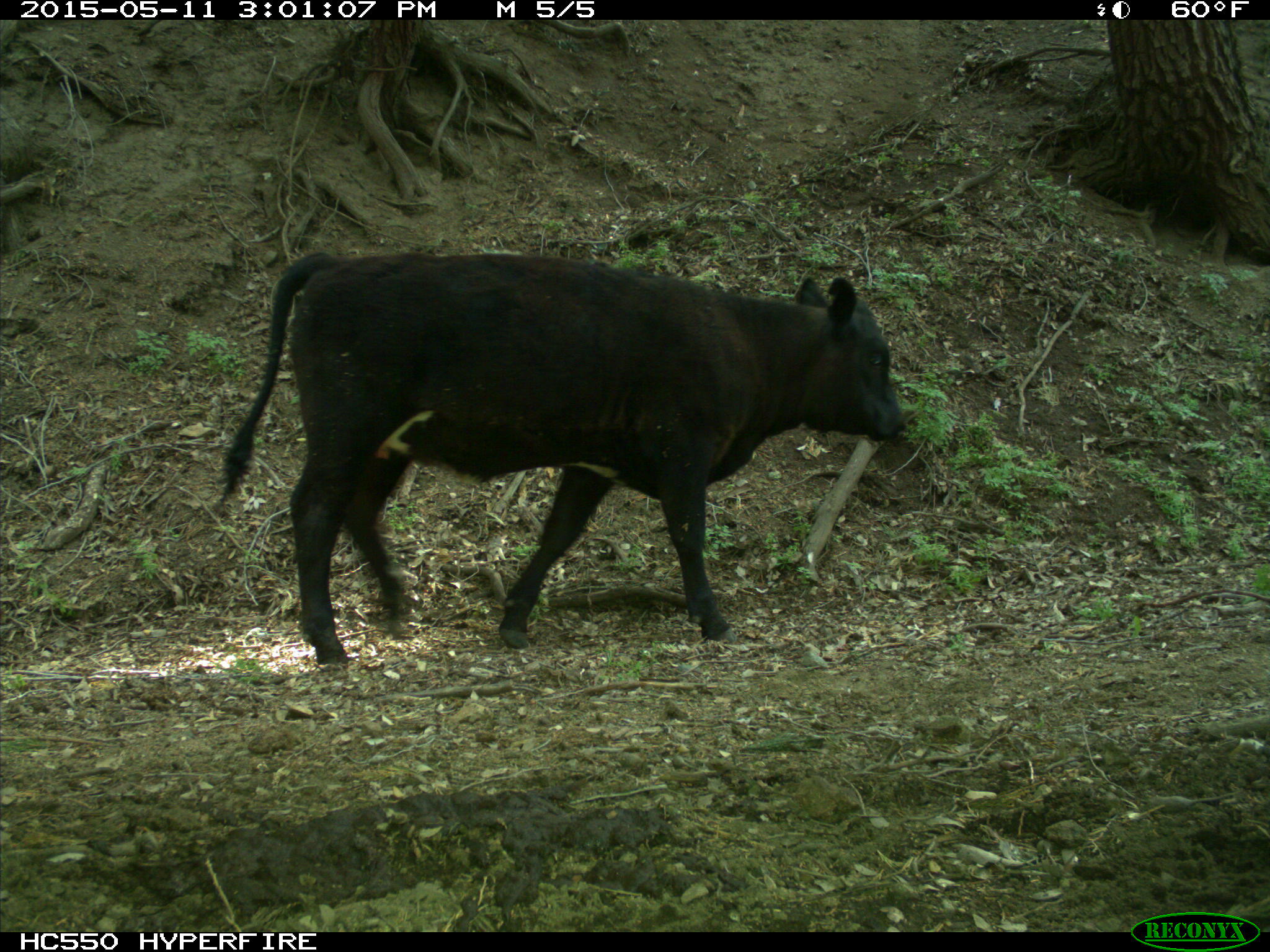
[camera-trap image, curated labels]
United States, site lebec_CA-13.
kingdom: Animalia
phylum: Chordata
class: Mammalia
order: Artiodactyla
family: Bovidae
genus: Bos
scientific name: Bos taurus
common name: domestic cow